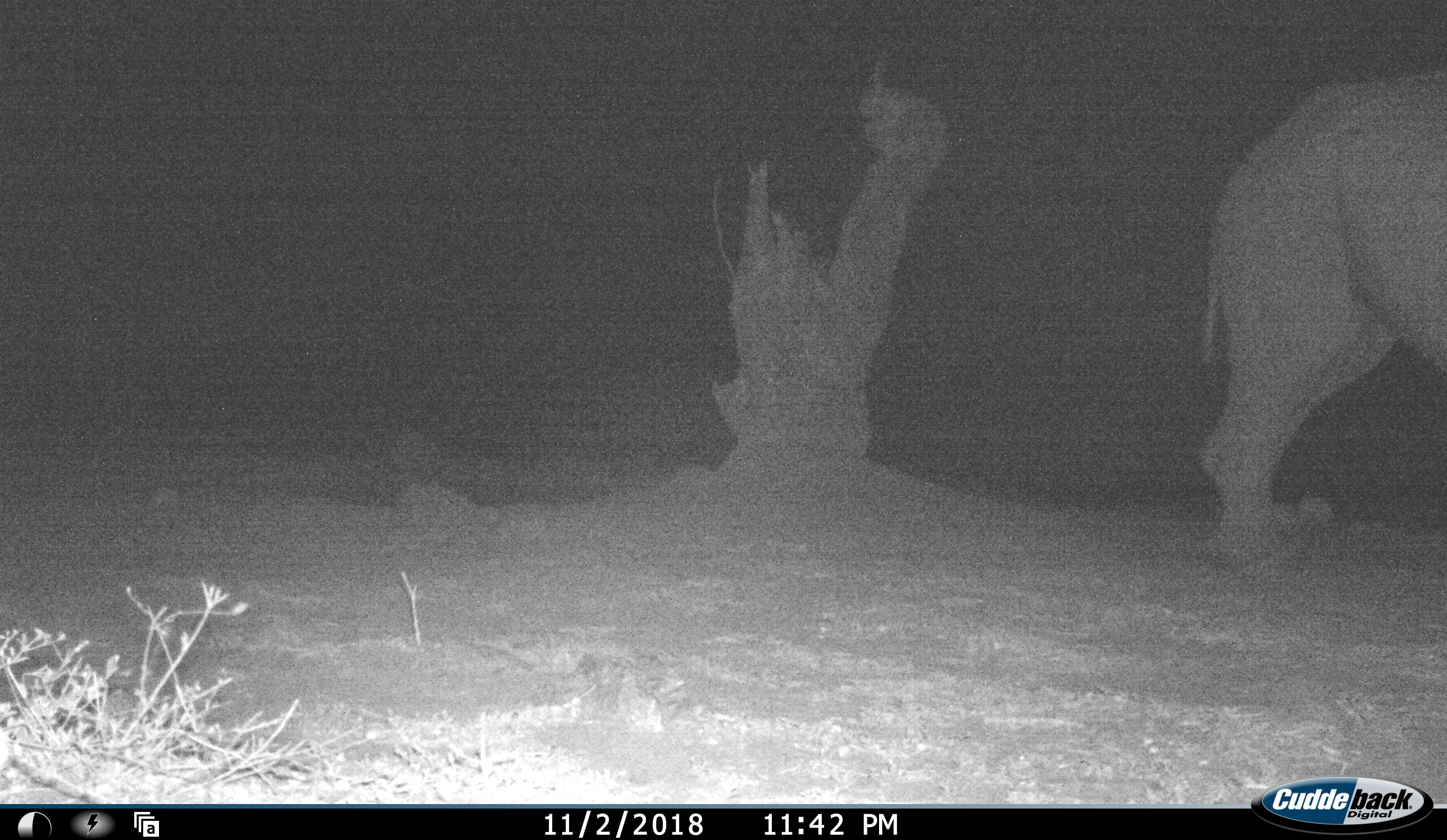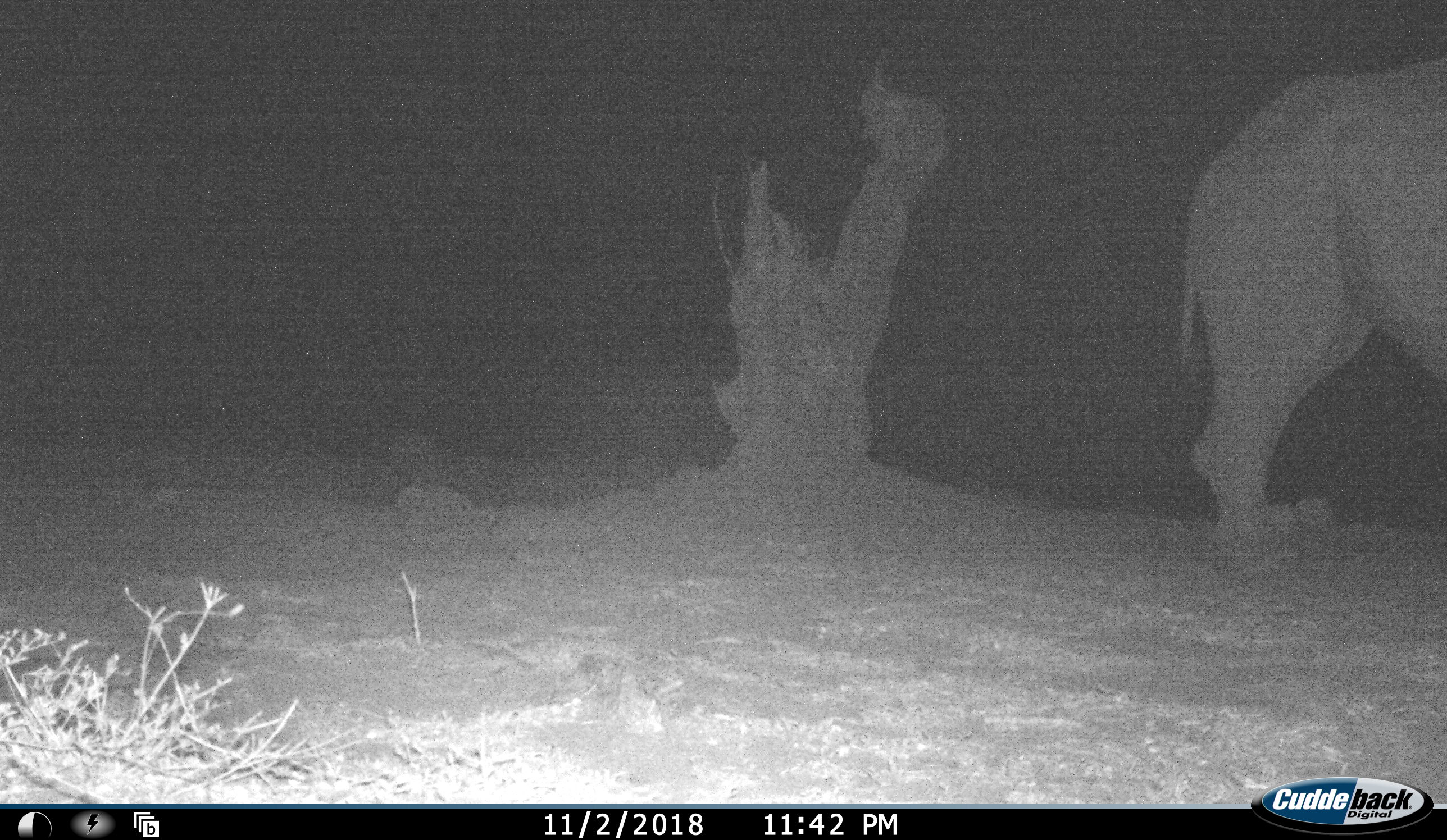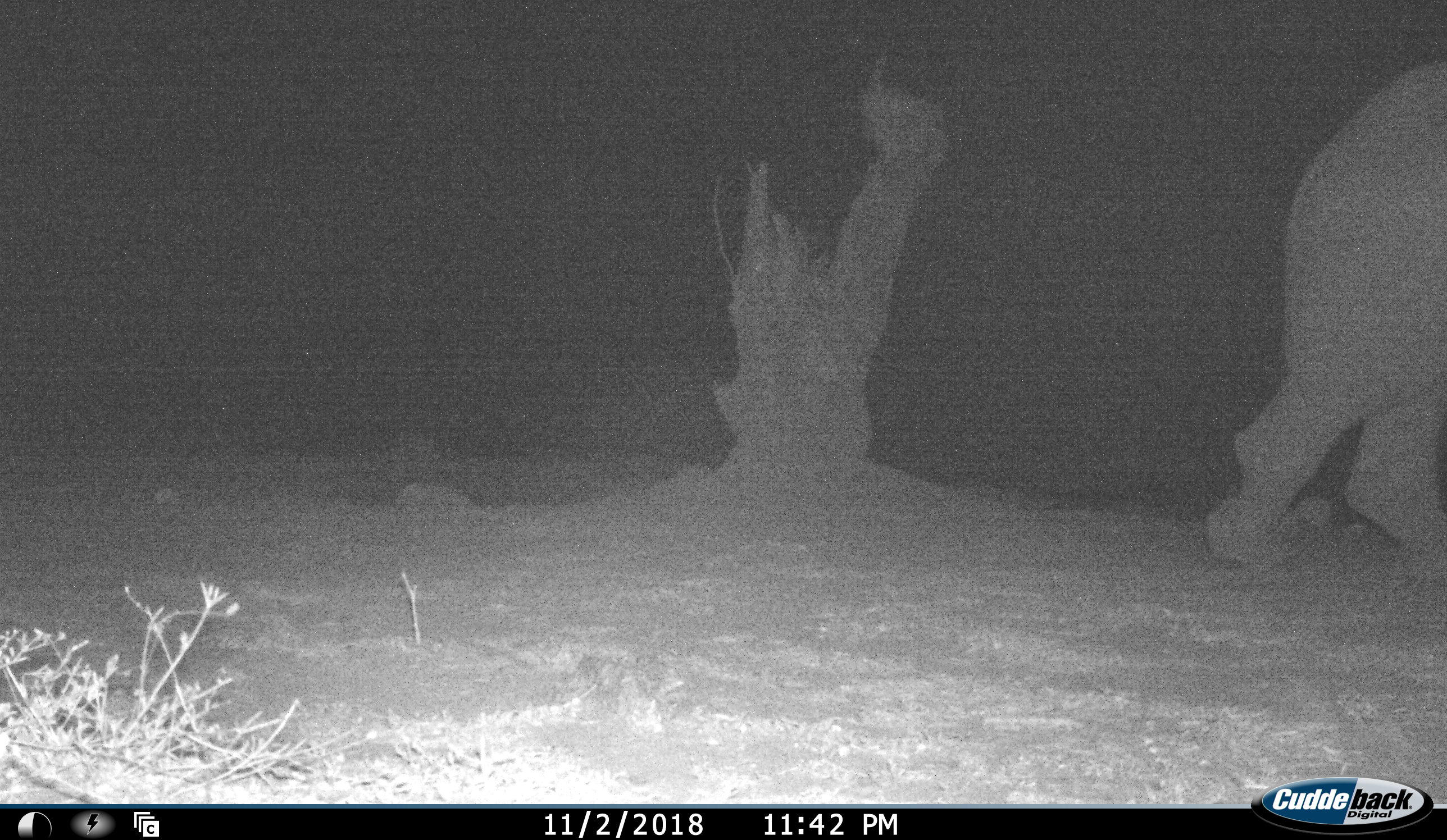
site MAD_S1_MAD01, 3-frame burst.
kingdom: Animalia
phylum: Chordata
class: Mammalia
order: Proboscidea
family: Elephantidae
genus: Loxodonta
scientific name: Loxodonta africana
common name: african bush elephant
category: elephant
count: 1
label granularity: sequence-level